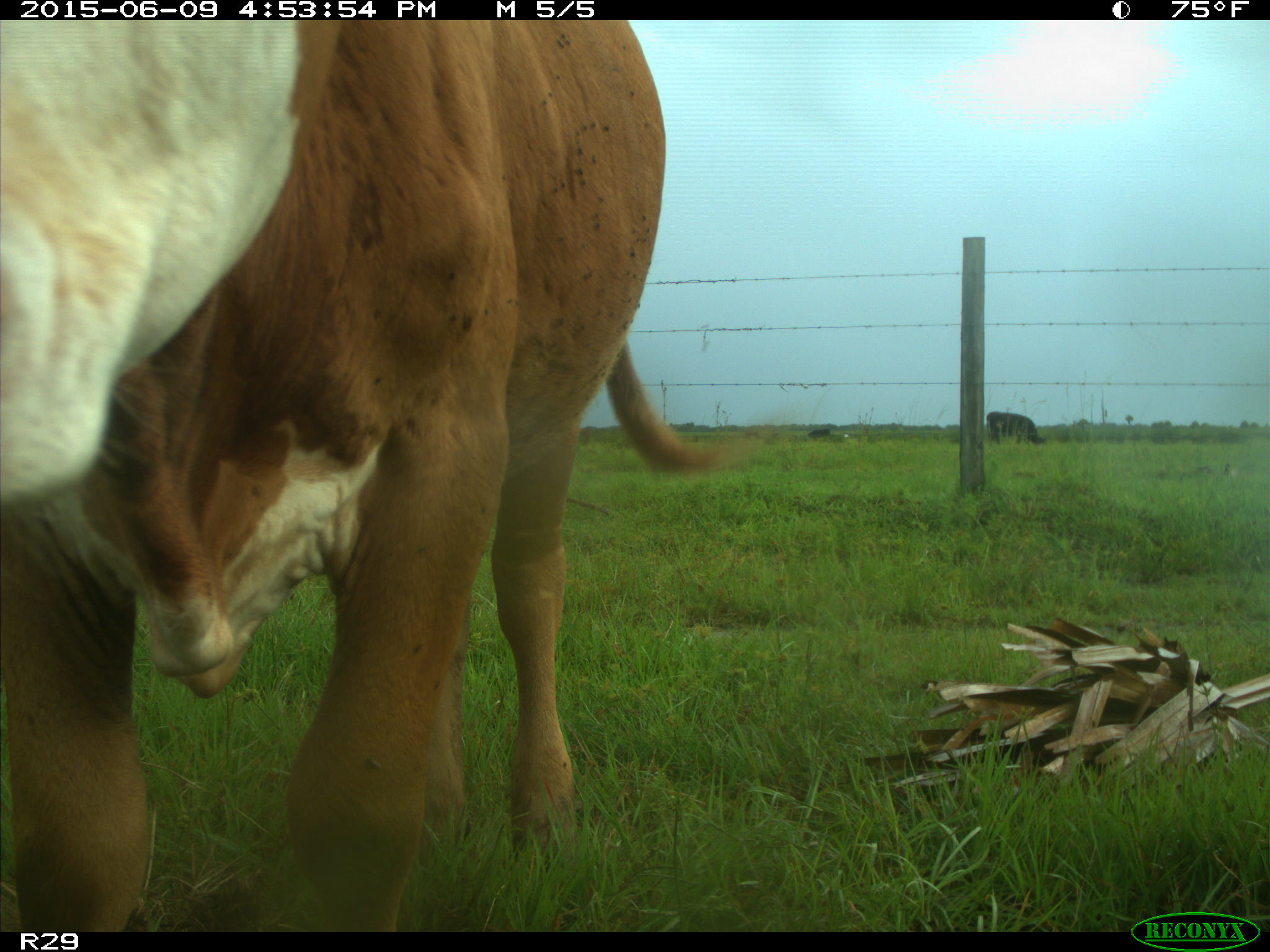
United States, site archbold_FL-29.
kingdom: Animalia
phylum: Chordata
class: Mammalia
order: Artiodactyla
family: Bovidae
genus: Bos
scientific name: Bos taurus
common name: domestic cow